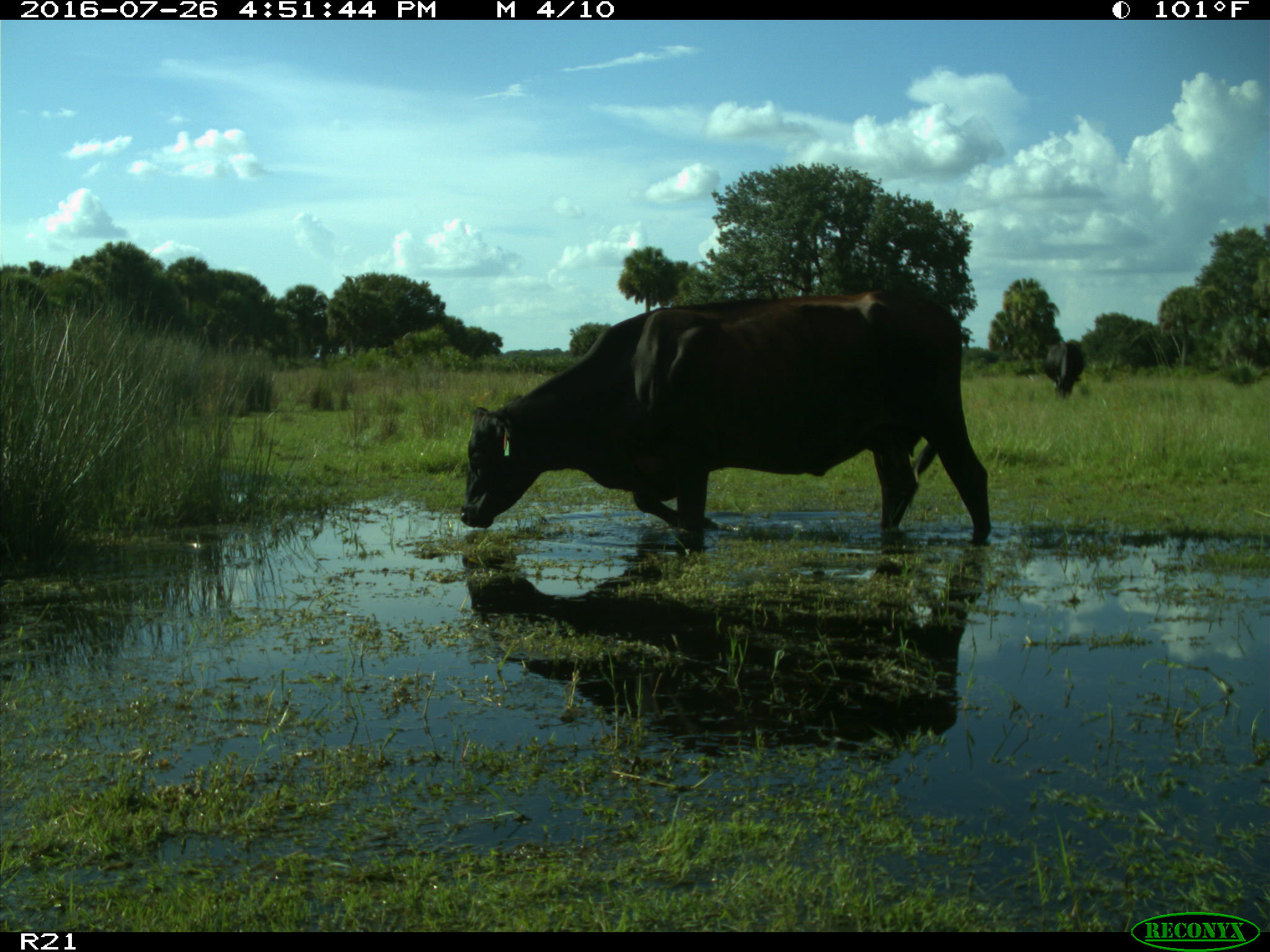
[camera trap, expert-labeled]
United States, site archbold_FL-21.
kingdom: Animalia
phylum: Chordata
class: Mammalia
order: Artiodactyla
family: Bovidae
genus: Bos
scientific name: Bos taurus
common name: domestic cow